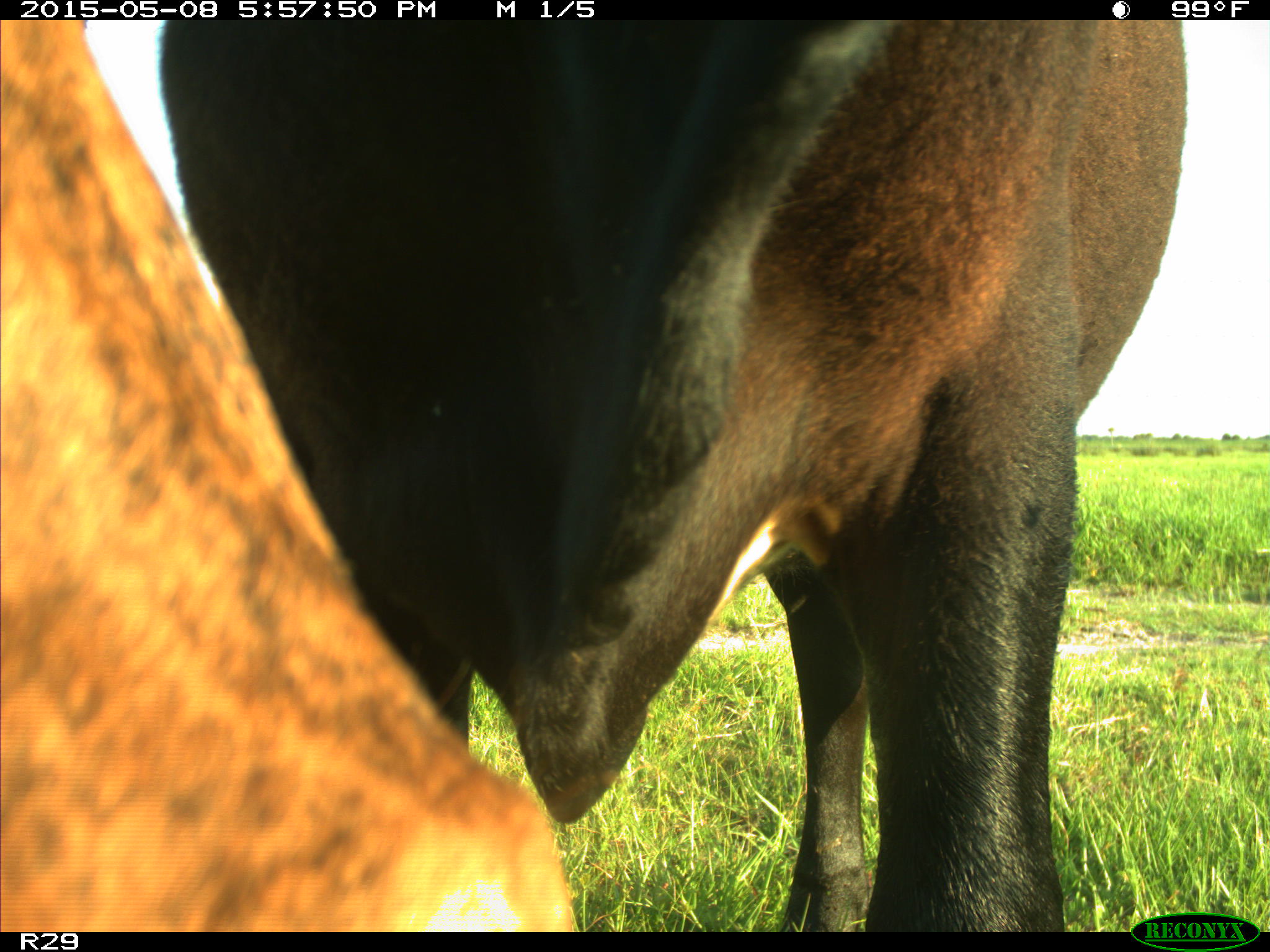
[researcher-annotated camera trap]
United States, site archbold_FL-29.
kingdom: Animalia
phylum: Chordata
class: Mammalia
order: Artiodactyla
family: Bovidae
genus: Bos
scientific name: Bos taurus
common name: domestic cow